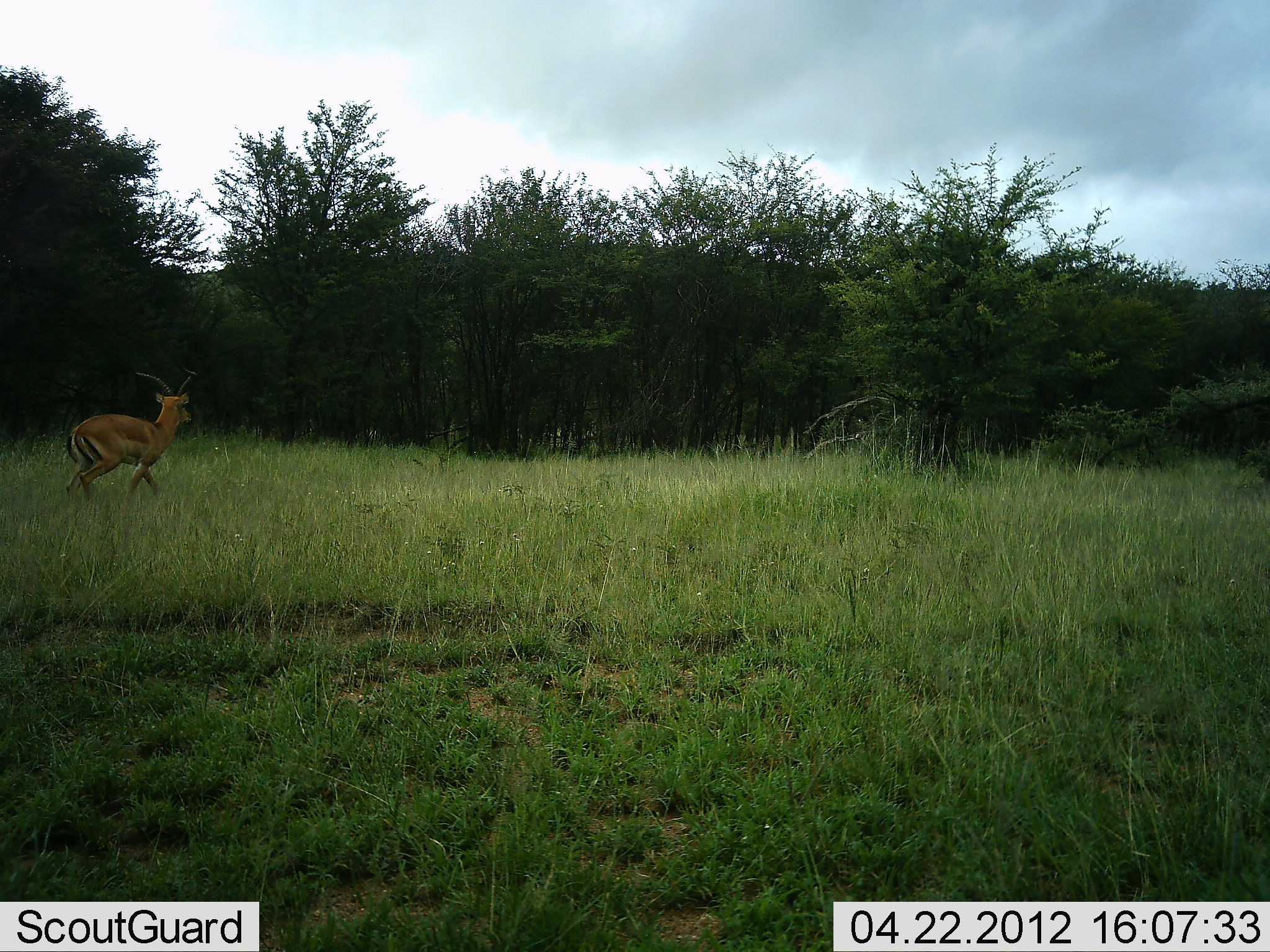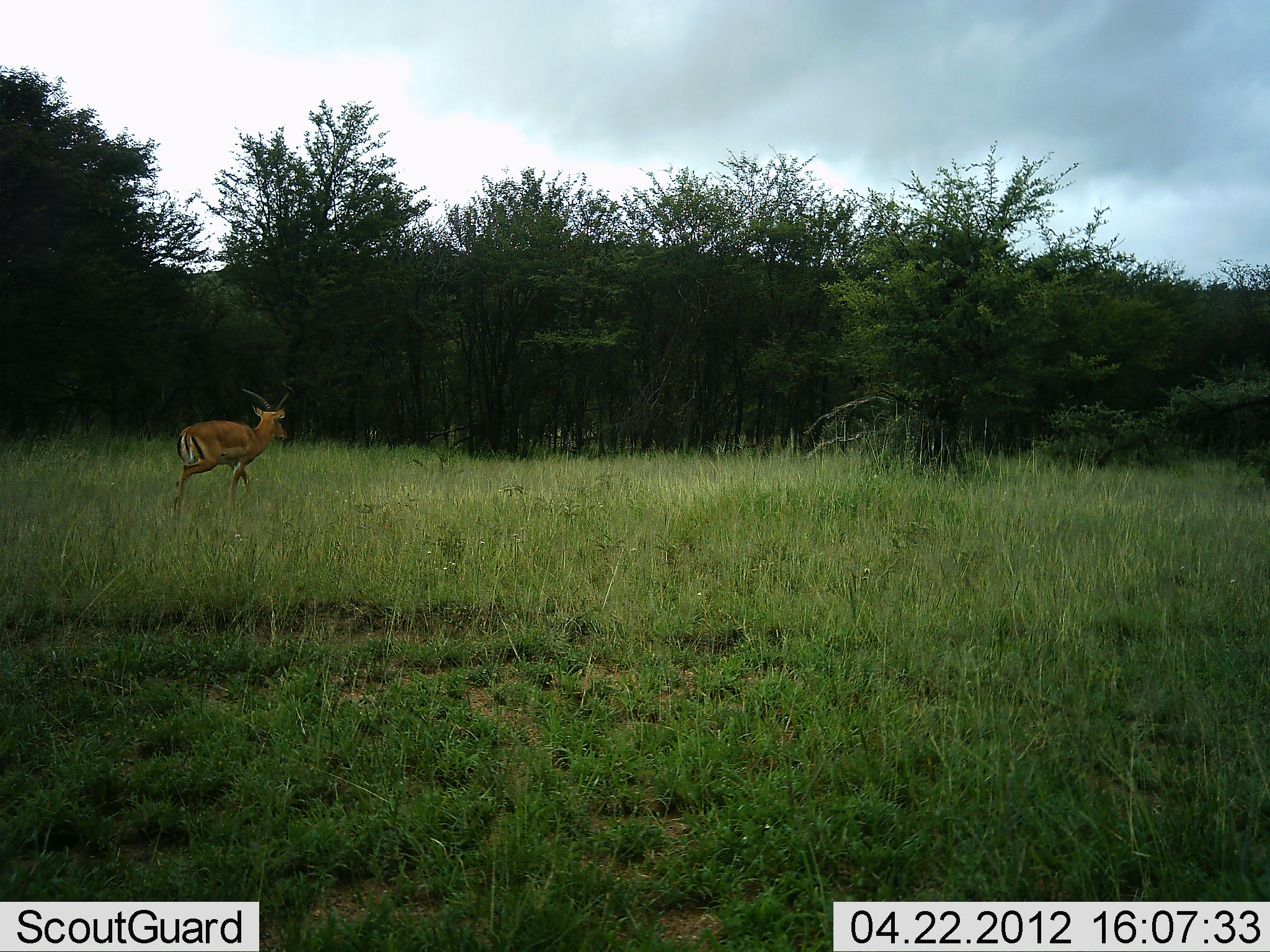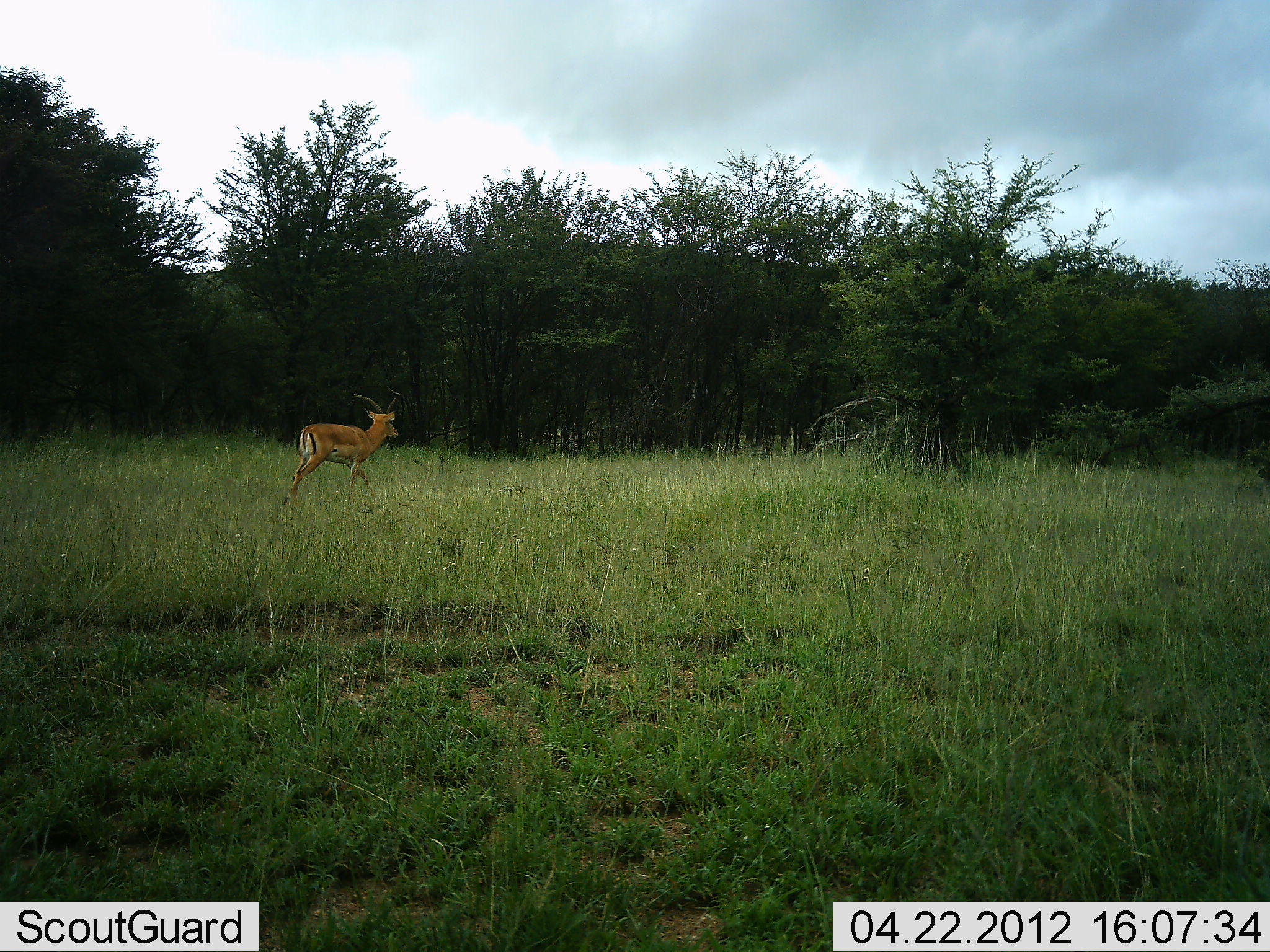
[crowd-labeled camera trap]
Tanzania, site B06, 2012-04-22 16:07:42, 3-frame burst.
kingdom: Animalia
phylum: Chordata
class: Mammalia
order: Artiodactyla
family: Bovidae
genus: Aepyceros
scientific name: Aepyceros melampus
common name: impala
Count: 1.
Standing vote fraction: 0%.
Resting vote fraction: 0%.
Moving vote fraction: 100%.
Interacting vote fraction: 0%.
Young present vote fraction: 0%.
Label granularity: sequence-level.